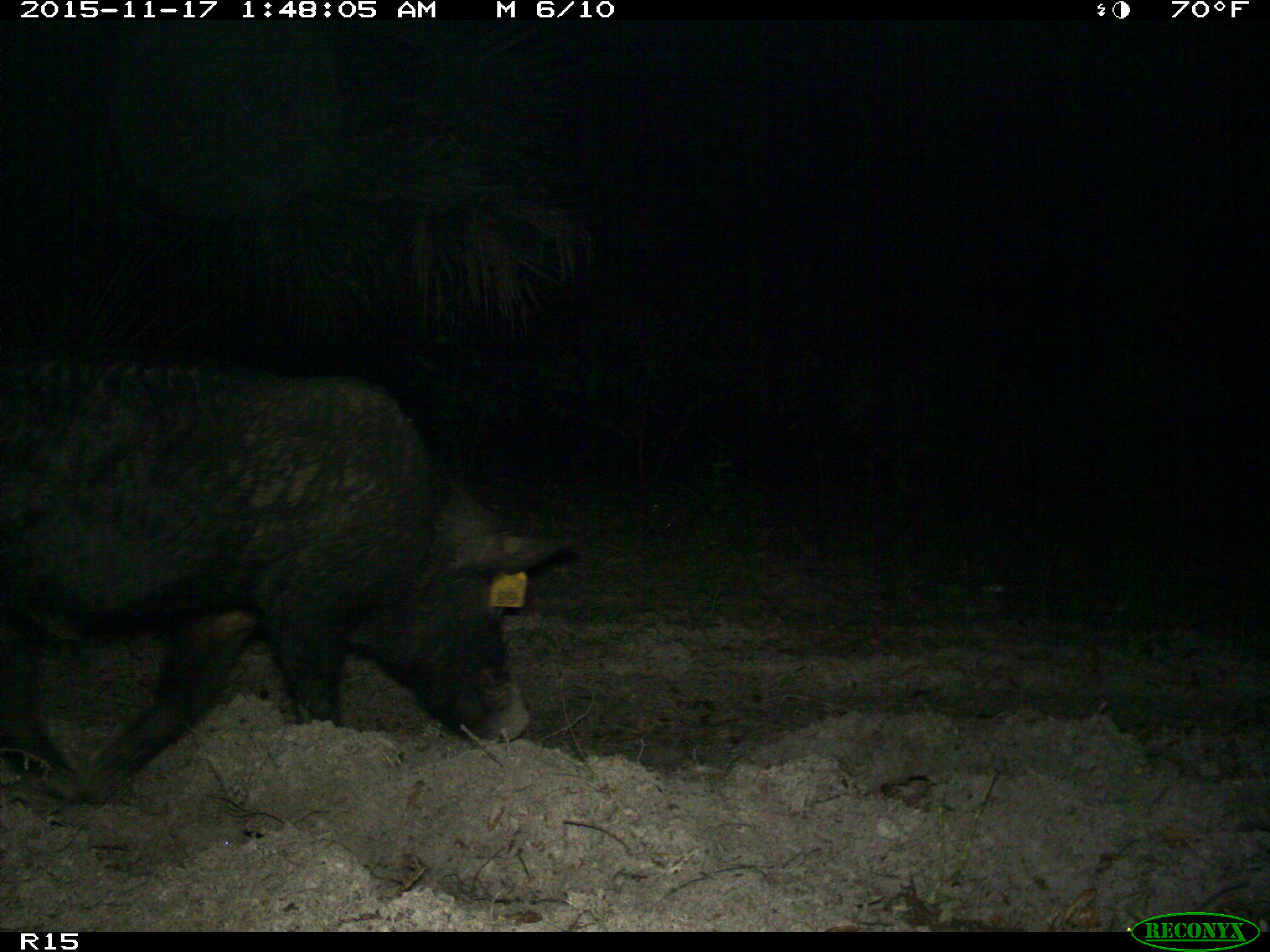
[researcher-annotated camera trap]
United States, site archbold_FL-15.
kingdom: Animalia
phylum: Chordata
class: Mammalia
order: Artiodactyla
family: Suidae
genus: Sus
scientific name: Sus scrofa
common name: wild boar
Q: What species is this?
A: Sus scrofa (wild boar).